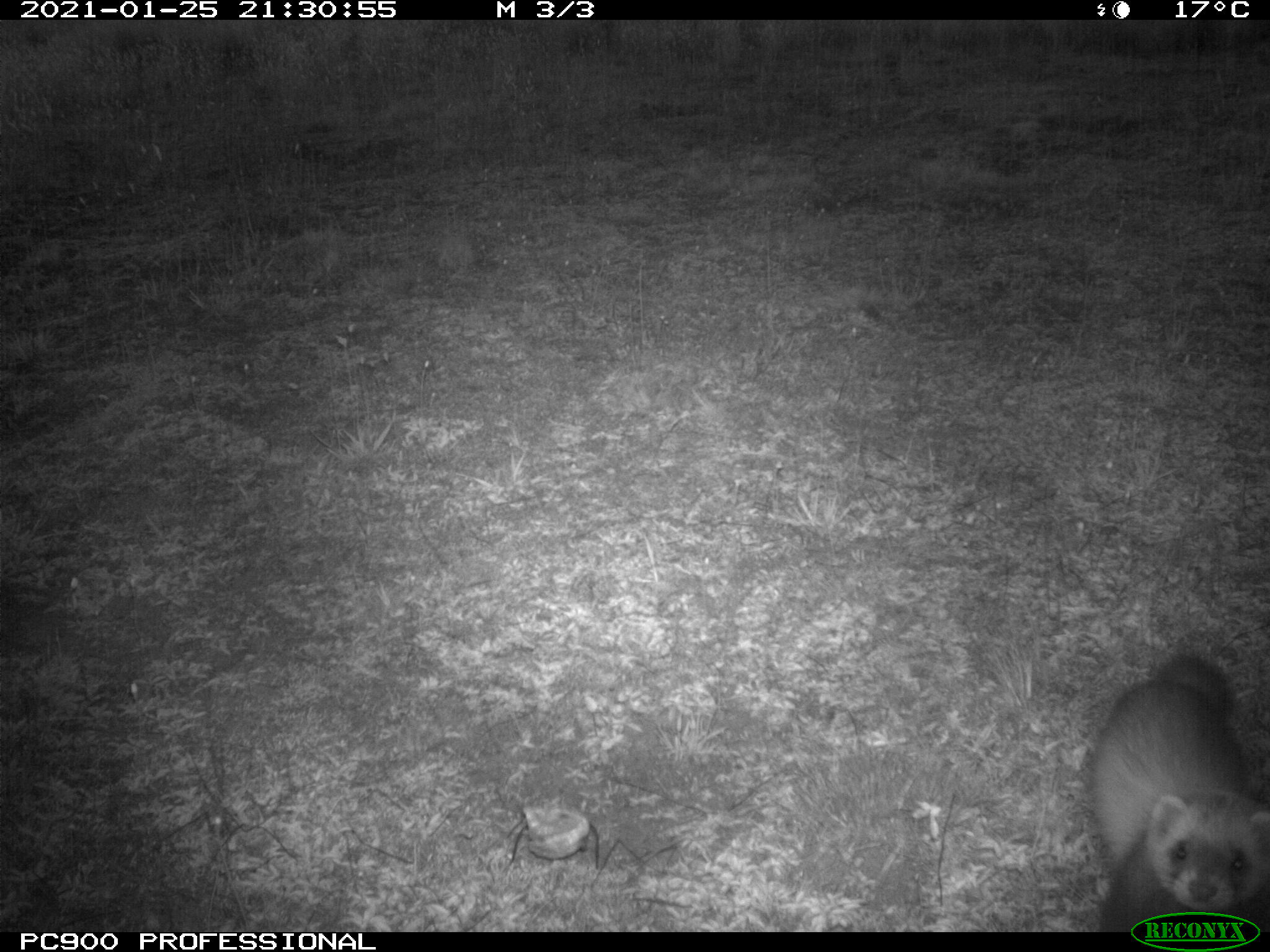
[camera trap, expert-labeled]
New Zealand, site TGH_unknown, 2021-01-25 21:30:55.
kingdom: Animalia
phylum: Chordata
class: Mammalia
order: Carnivora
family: Mustelidae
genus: Mustela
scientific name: Mustela furo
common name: ferret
Ferret (Mustela furo).